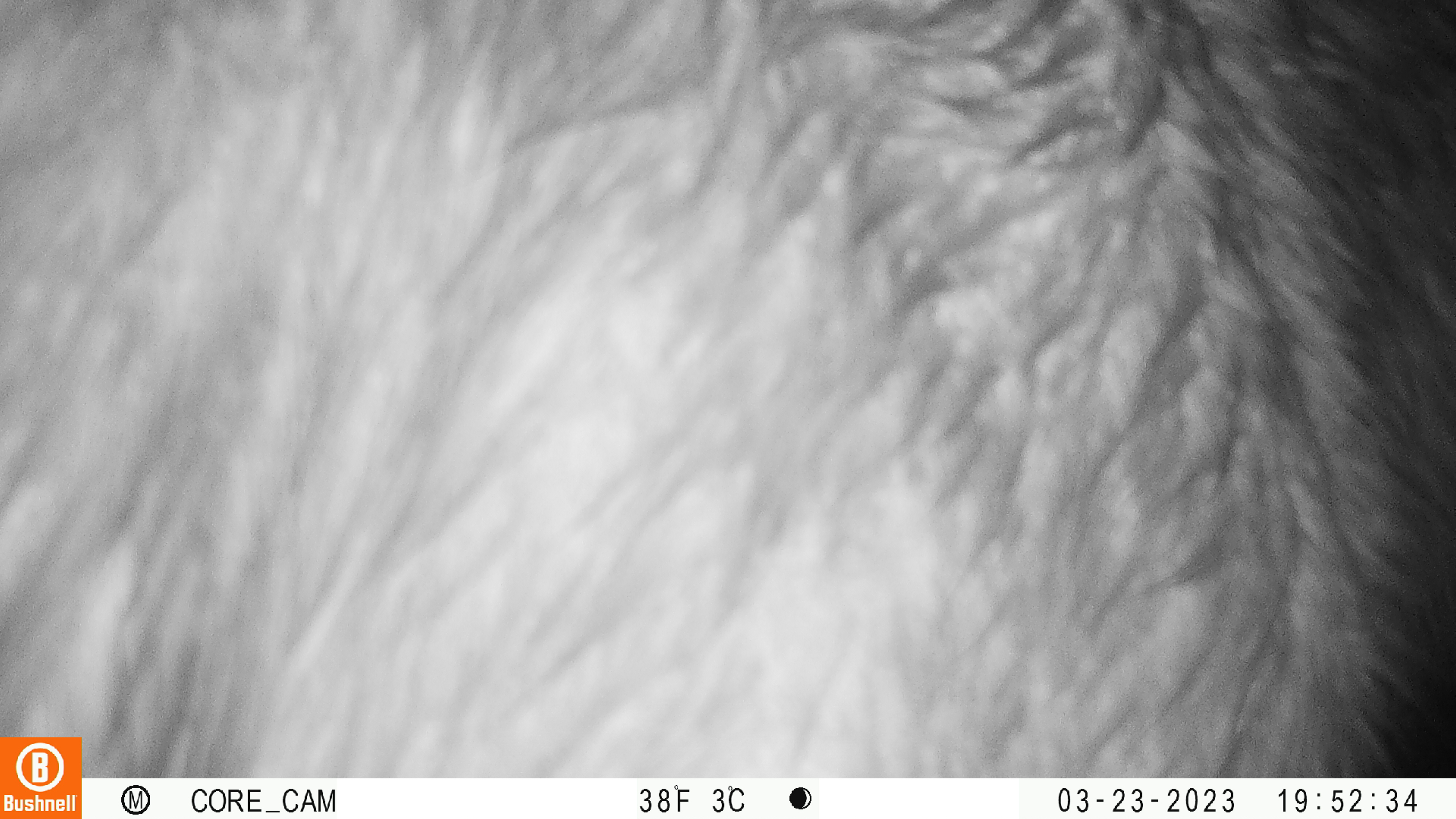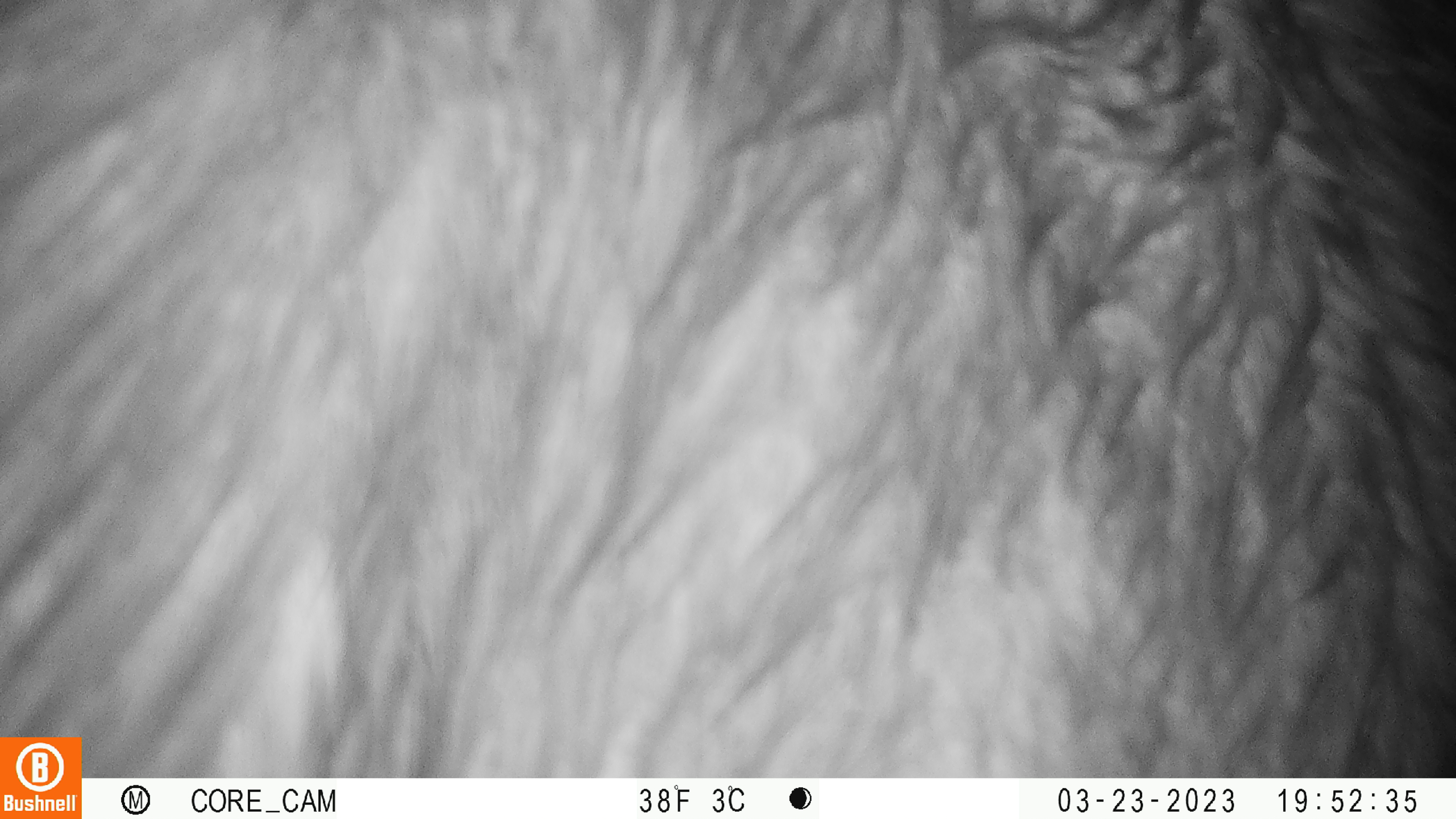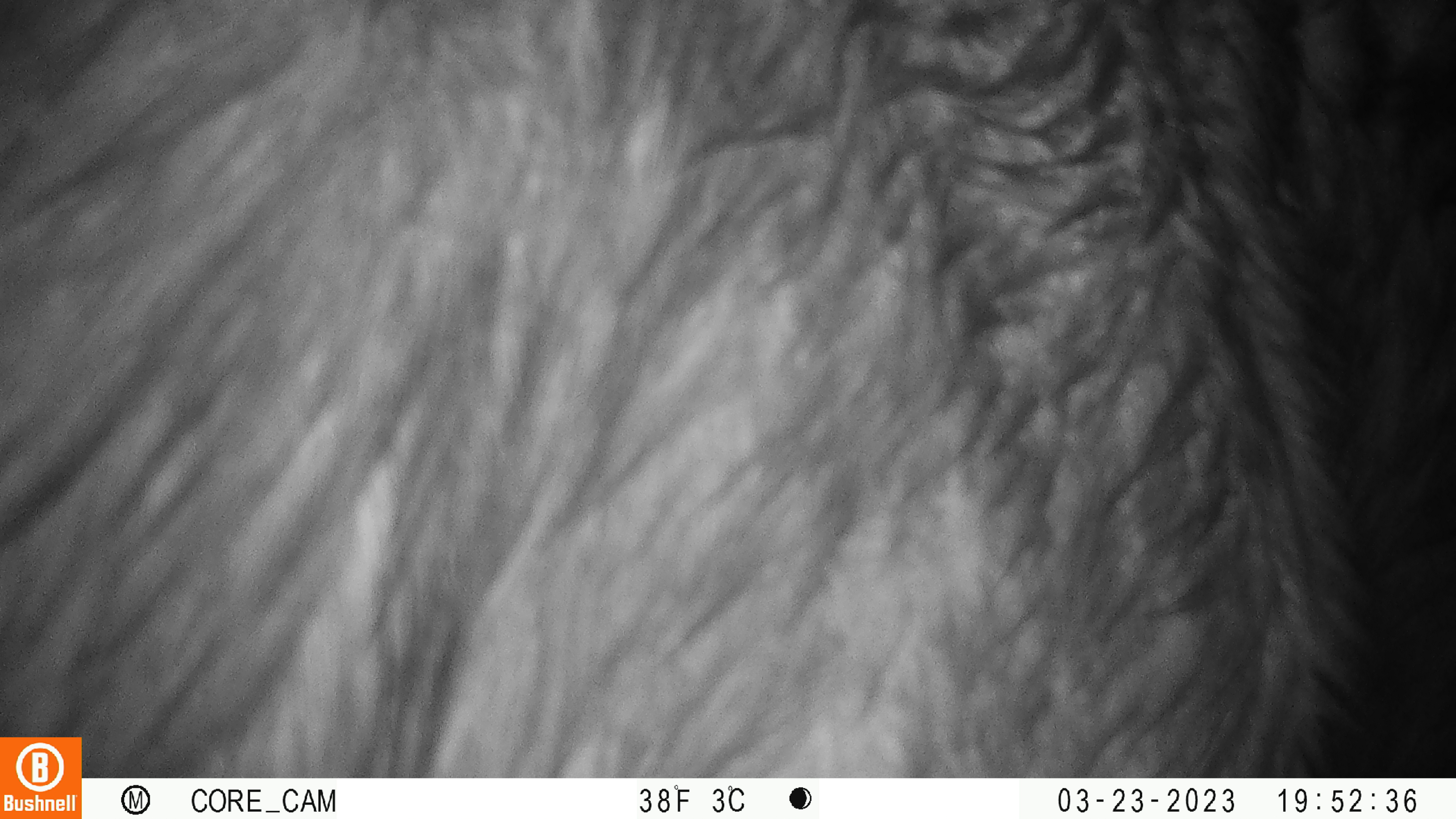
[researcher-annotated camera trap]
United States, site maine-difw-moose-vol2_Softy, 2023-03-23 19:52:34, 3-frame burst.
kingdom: Animalia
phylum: Chordata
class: Mammalia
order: Artiodactyla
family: Cervidae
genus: Alces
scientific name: Alces alces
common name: moose